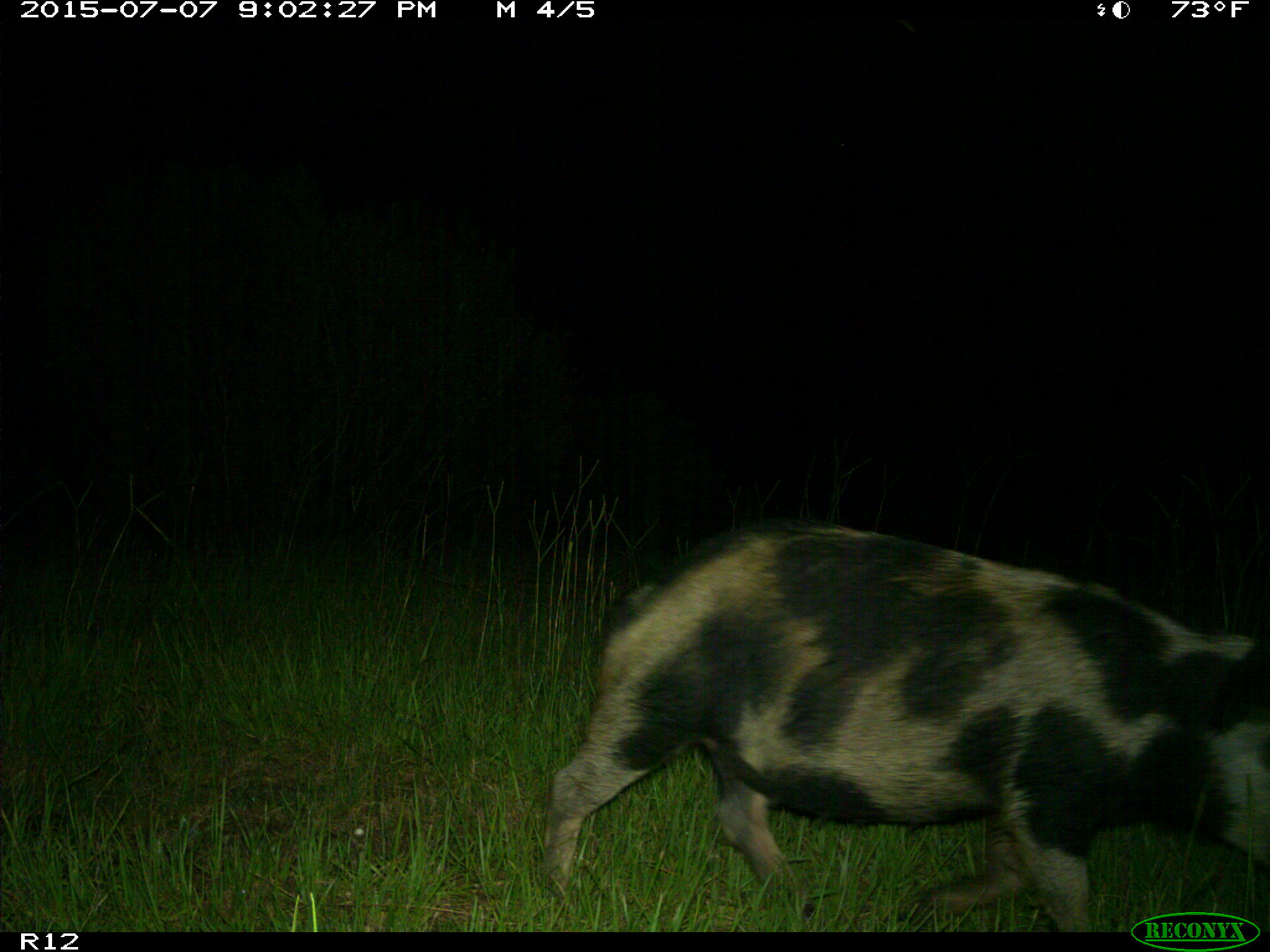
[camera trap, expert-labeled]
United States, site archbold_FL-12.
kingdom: Animalia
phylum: Chordata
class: Mammalia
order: Artiodactyla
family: Suidae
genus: Sus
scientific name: Sus scrofa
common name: wild boar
Sus scrofa (wild boar).